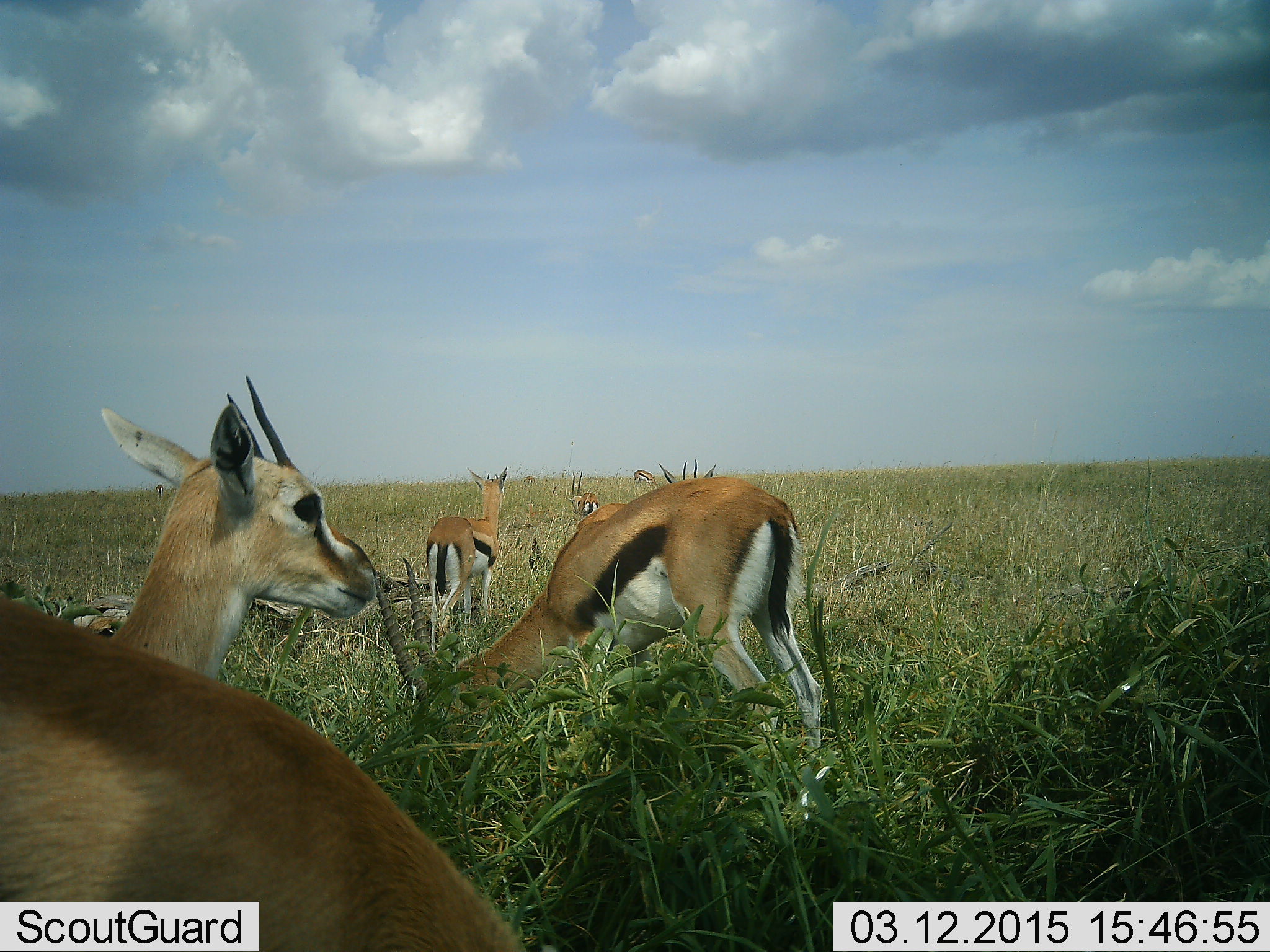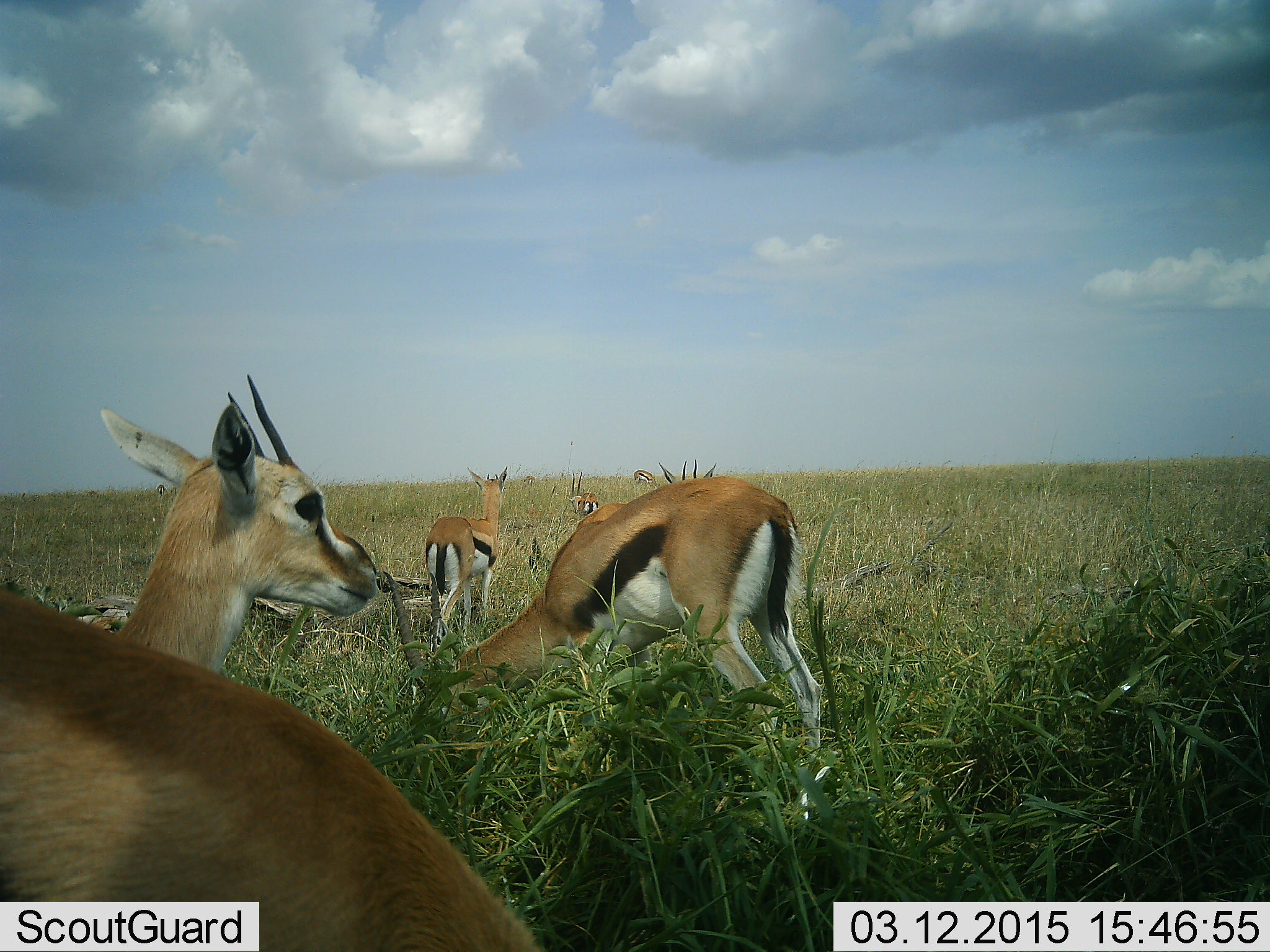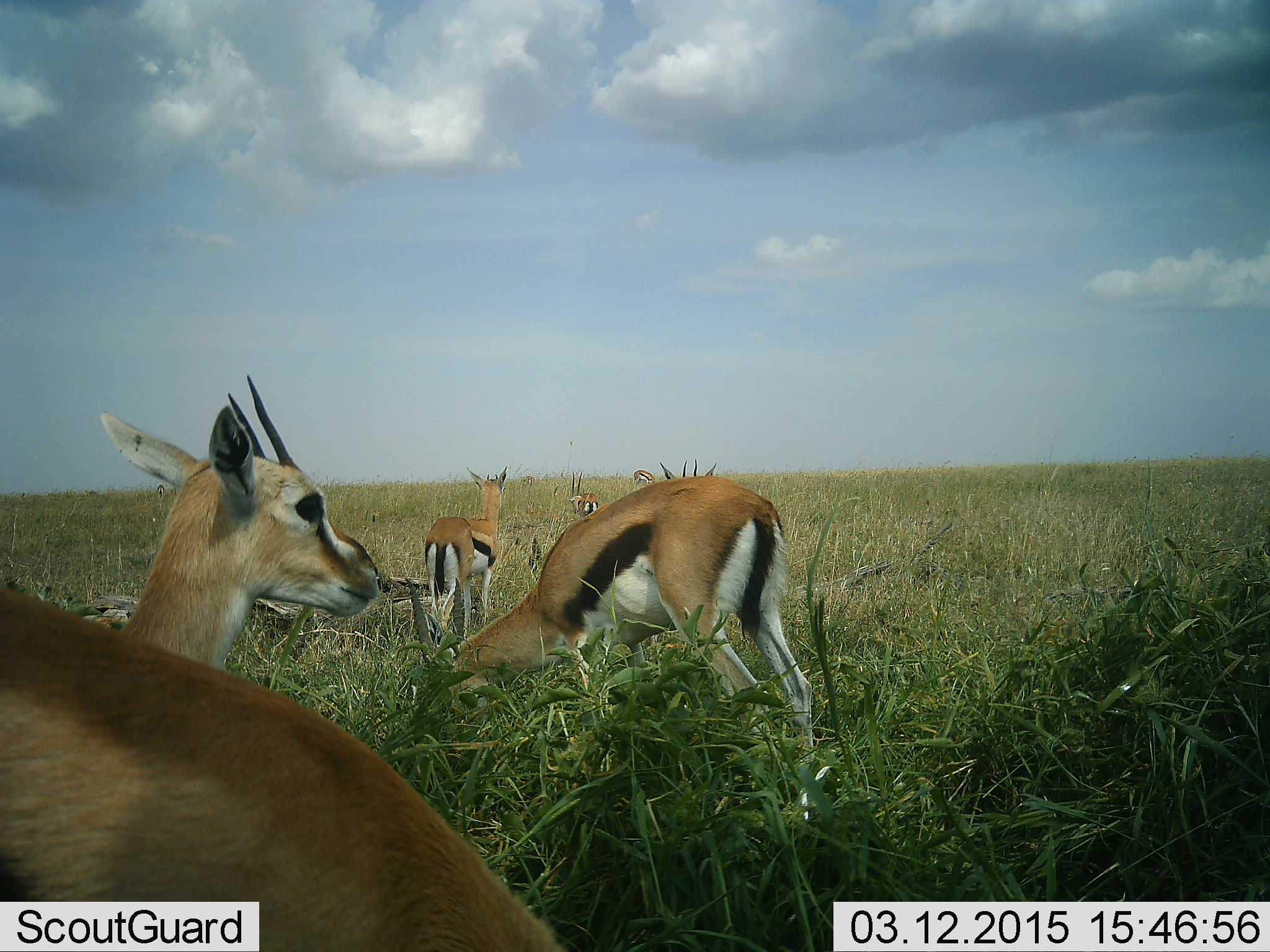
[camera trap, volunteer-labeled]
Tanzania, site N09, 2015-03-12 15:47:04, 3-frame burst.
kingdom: Animalia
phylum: Chordata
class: Mammalia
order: Artiodactyla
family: Bovidae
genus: Eudorcas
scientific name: Eudorcas thomsonii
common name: thomson's gazelle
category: gazellethomsons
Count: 7.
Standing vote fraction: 100%.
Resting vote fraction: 40%.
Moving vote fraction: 0%.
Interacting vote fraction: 0%.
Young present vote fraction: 0%.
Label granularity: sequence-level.